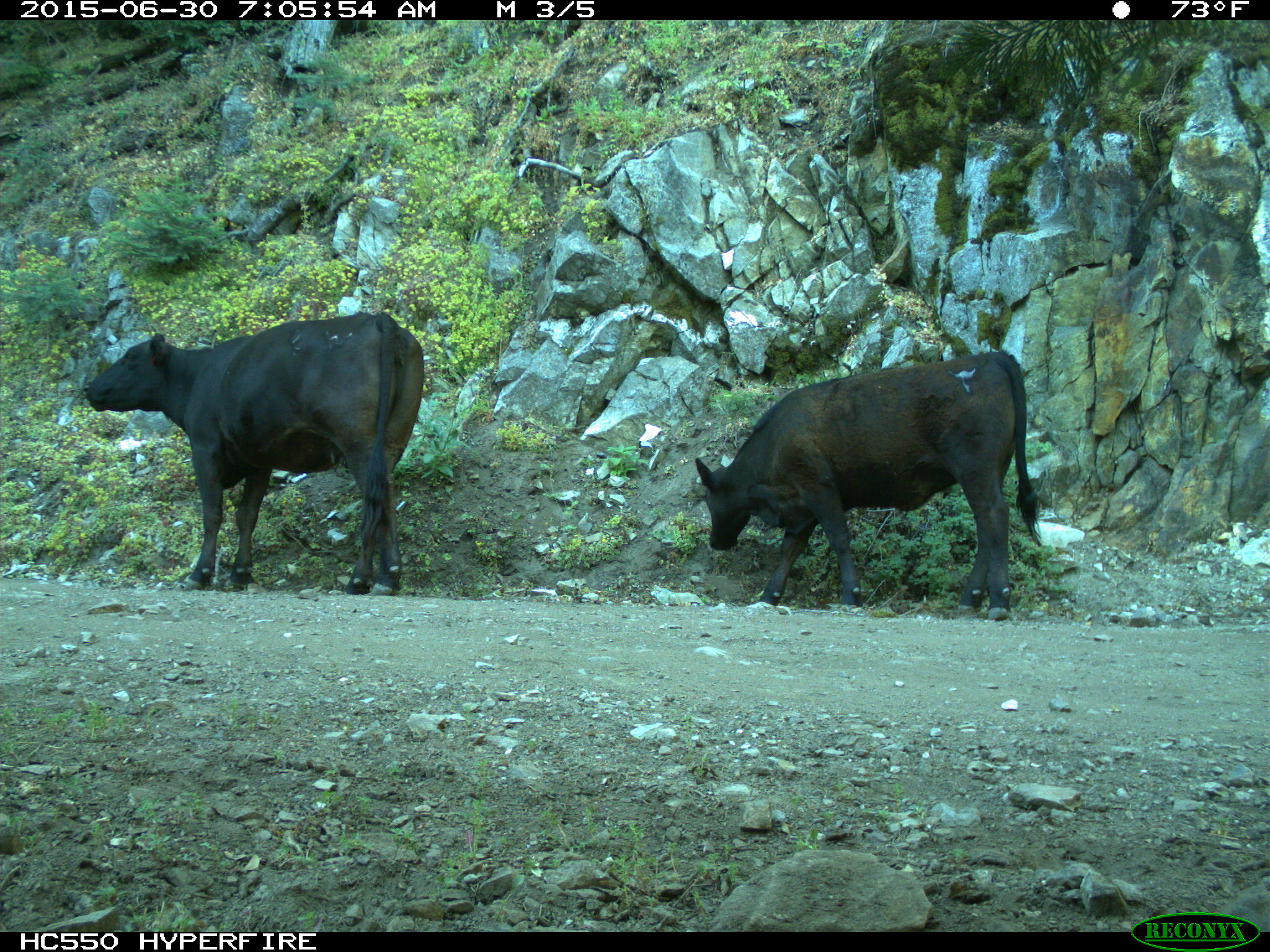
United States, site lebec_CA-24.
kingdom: Animalia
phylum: Chordata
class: Mammalia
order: Artiodactyla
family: Bovidae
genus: Bos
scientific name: Bos taurus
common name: domestic cow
Bos taurus (domestic cow).